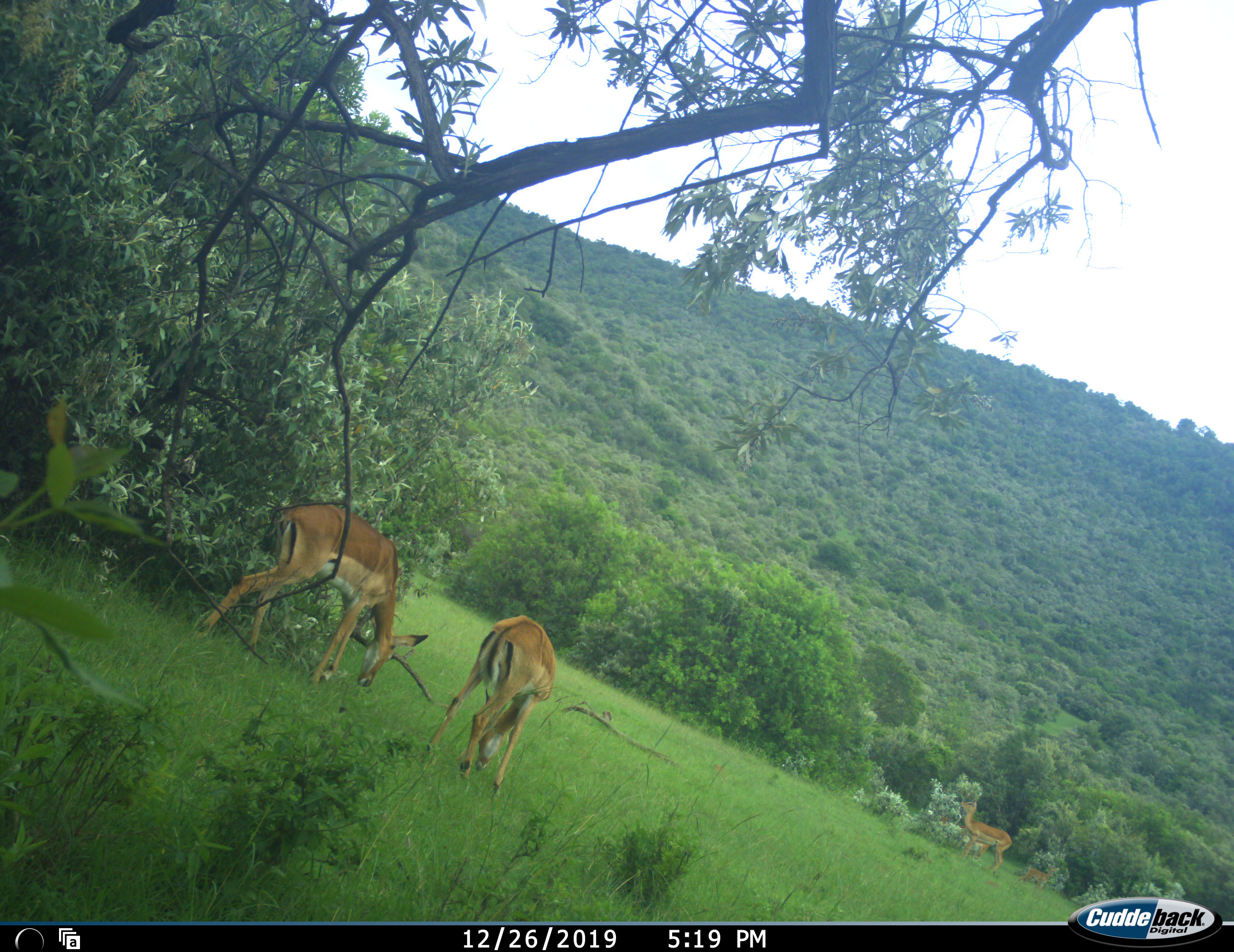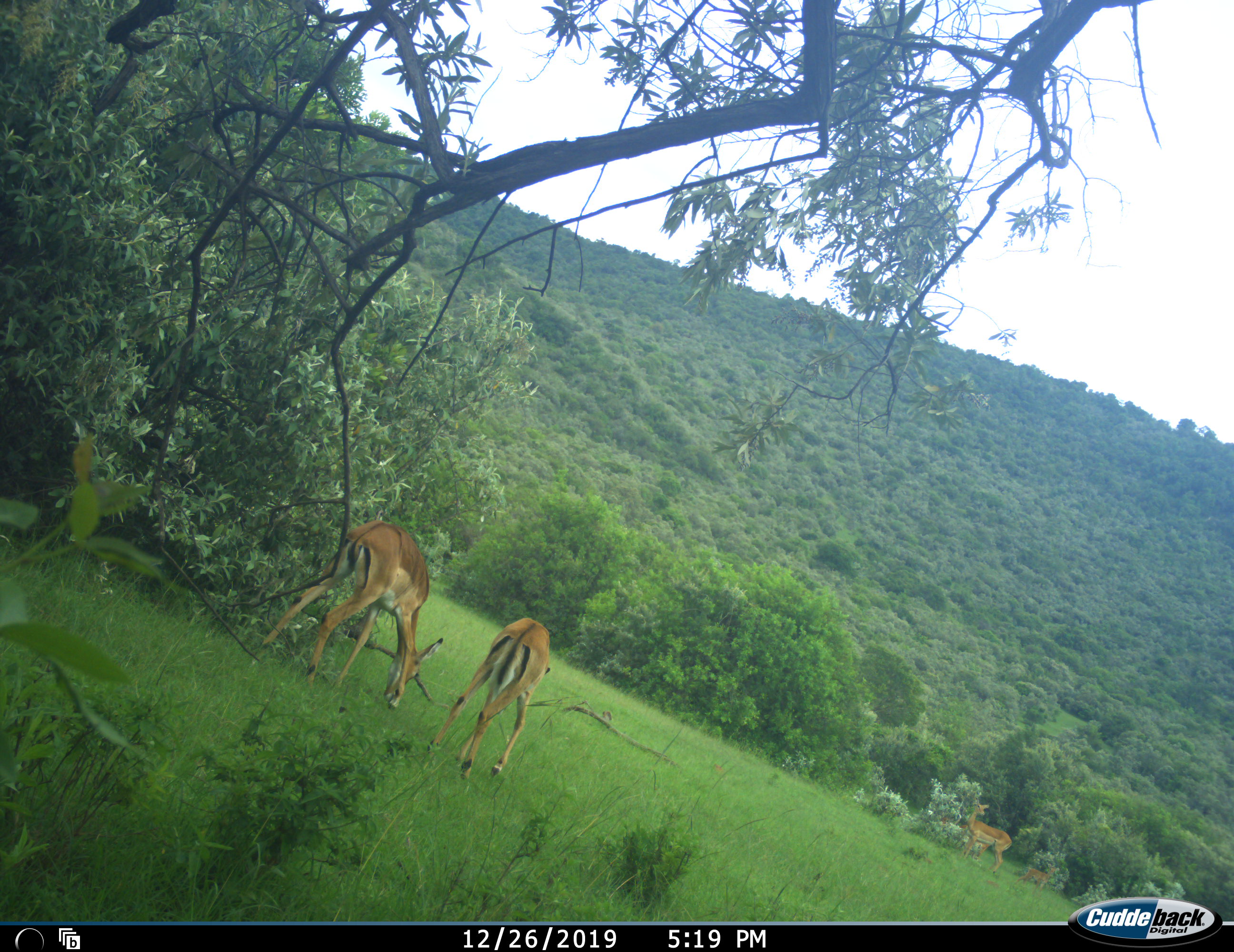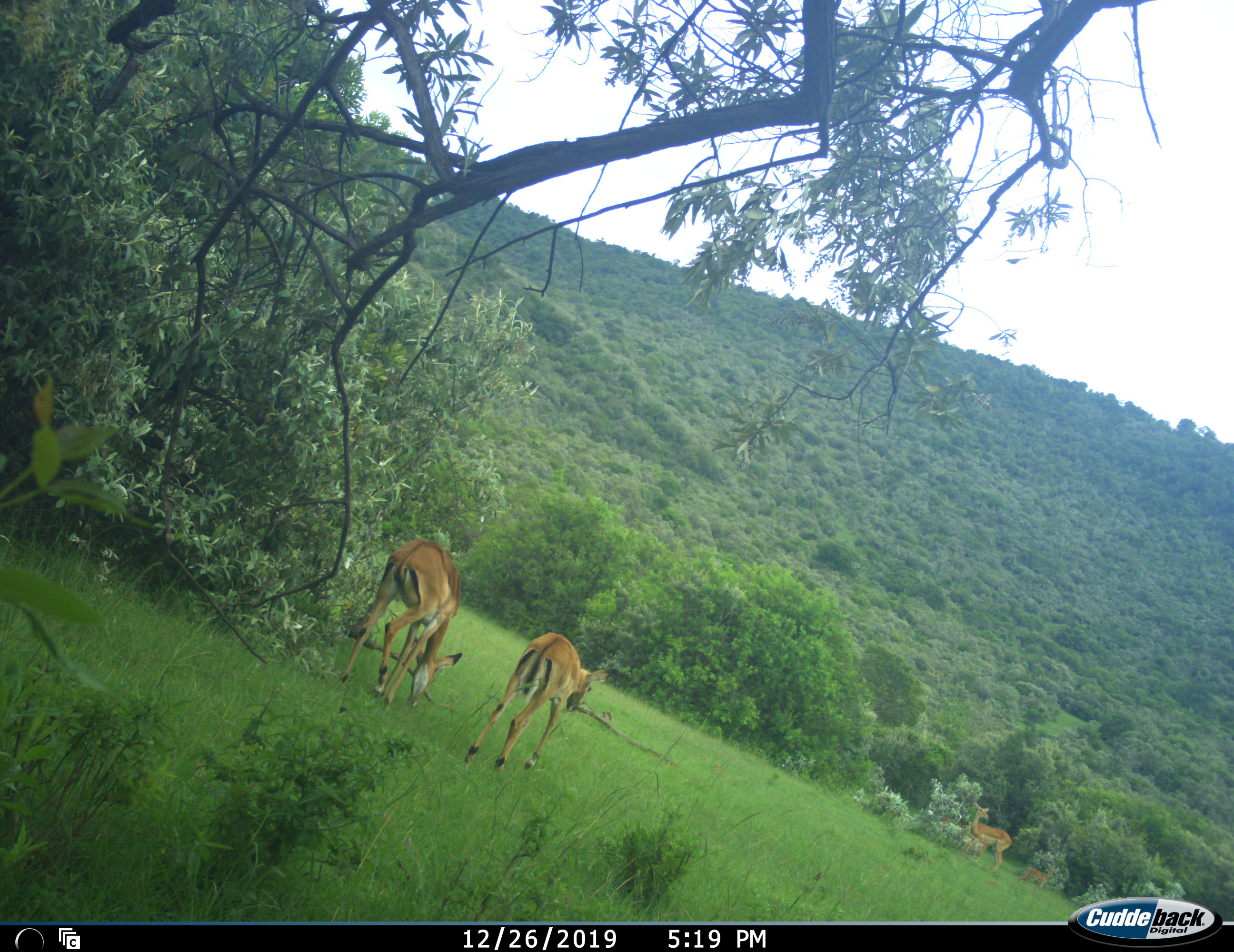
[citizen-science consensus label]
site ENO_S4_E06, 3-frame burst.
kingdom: Animalia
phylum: Chordata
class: Mammalia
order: Artiodactyla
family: Bovidae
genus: Aepyceros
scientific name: Aepyceros melampus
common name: impala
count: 4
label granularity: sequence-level